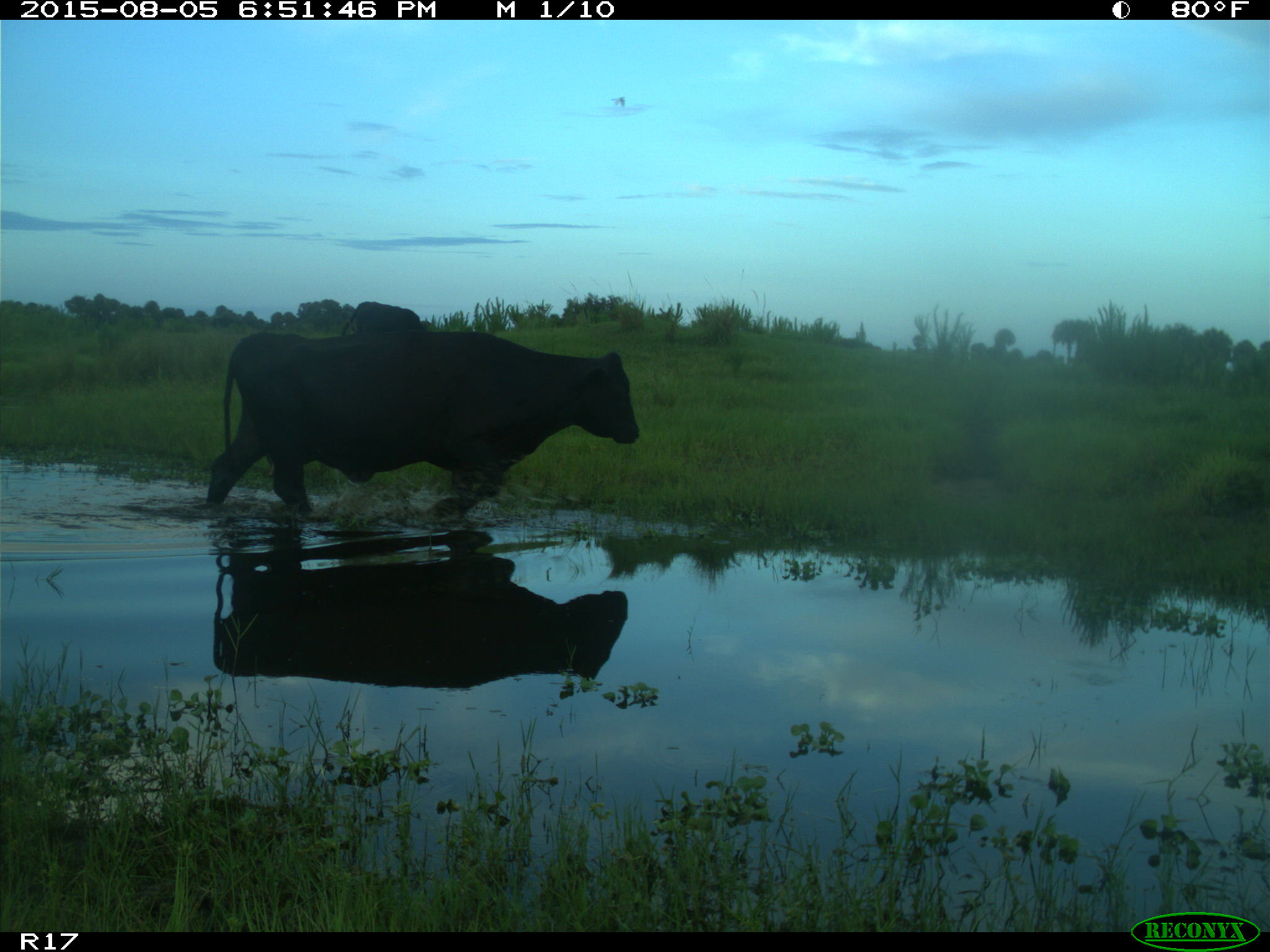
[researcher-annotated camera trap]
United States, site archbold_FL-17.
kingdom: Animalia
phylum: Chordata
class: Mammalia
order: Artiodactyla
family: Bovidae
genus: Bos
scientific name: Bos taurus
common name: domestic cow